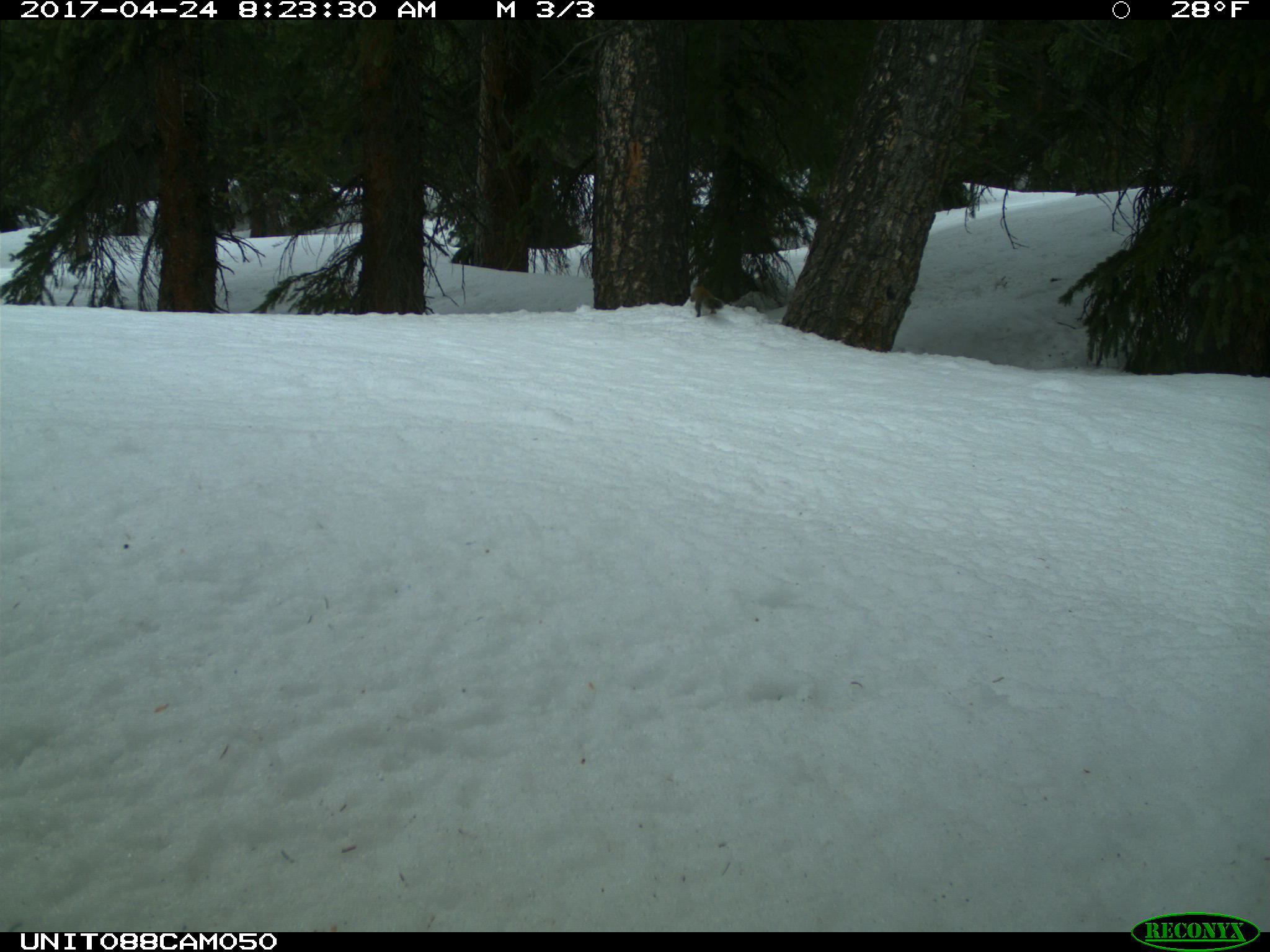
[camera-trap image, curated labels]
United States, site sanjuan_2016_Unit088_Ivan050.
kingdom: Animalia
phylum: Chordata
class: Mammalia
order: Rodentia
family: Sciuridae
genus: Tamiasciurus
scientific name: Tamiasciurus hudsonicus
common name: american red squirrel